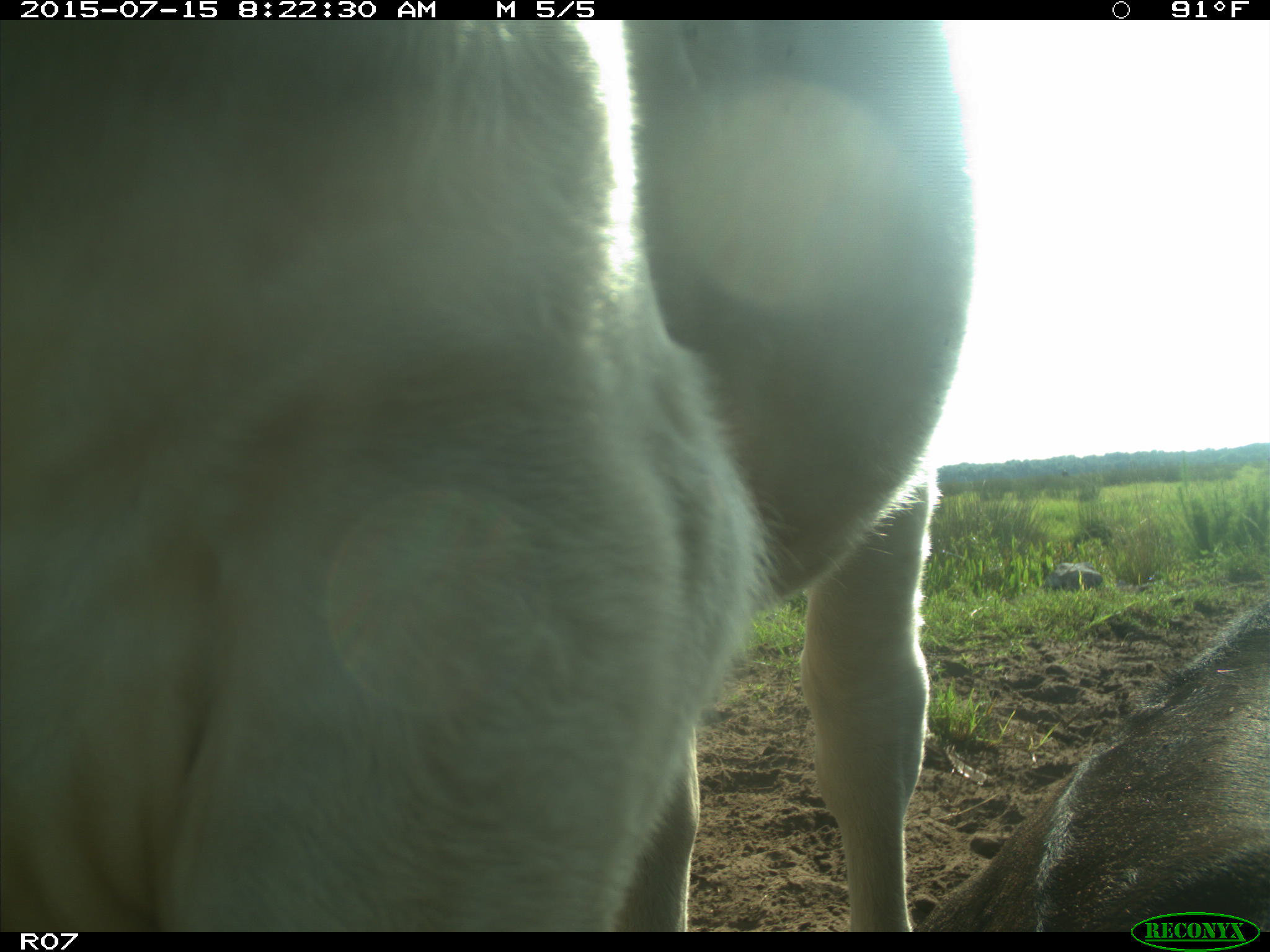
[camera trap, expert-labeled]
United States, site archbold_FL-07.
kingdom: Animalia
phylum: Chordata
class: Mammalia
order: Artiodactyla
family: Bovidae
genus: Bos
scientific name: Bos taurus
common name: domestic cow